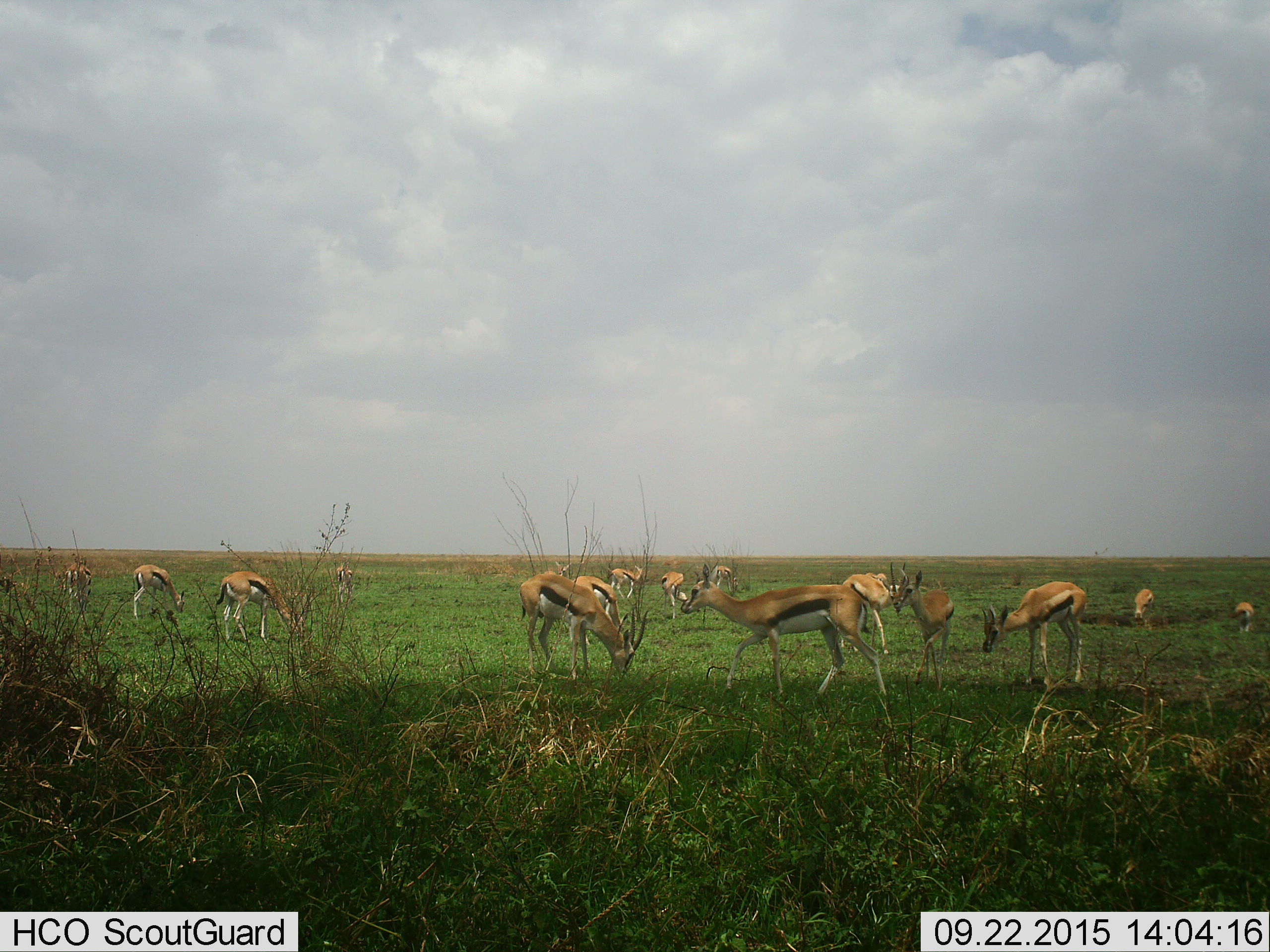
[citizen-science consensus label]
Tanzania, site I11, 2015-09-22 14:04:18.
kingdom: Animalia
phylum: Chordata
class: Mammalia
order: Artiodactyla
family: Bovidae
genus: Eudorcas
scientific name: Eudorcas thomsonii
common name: thomson's gazelle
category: gazellethomsons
Gazellethomsons (thomson's gazelle) (Eudorcas thomsonii), count 11-50. Behavior (volunteer vote fractions): standing 60%, resting 10%, moving 30%, interacting 0%. Young present (vote fraction): 20%. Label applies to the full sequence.